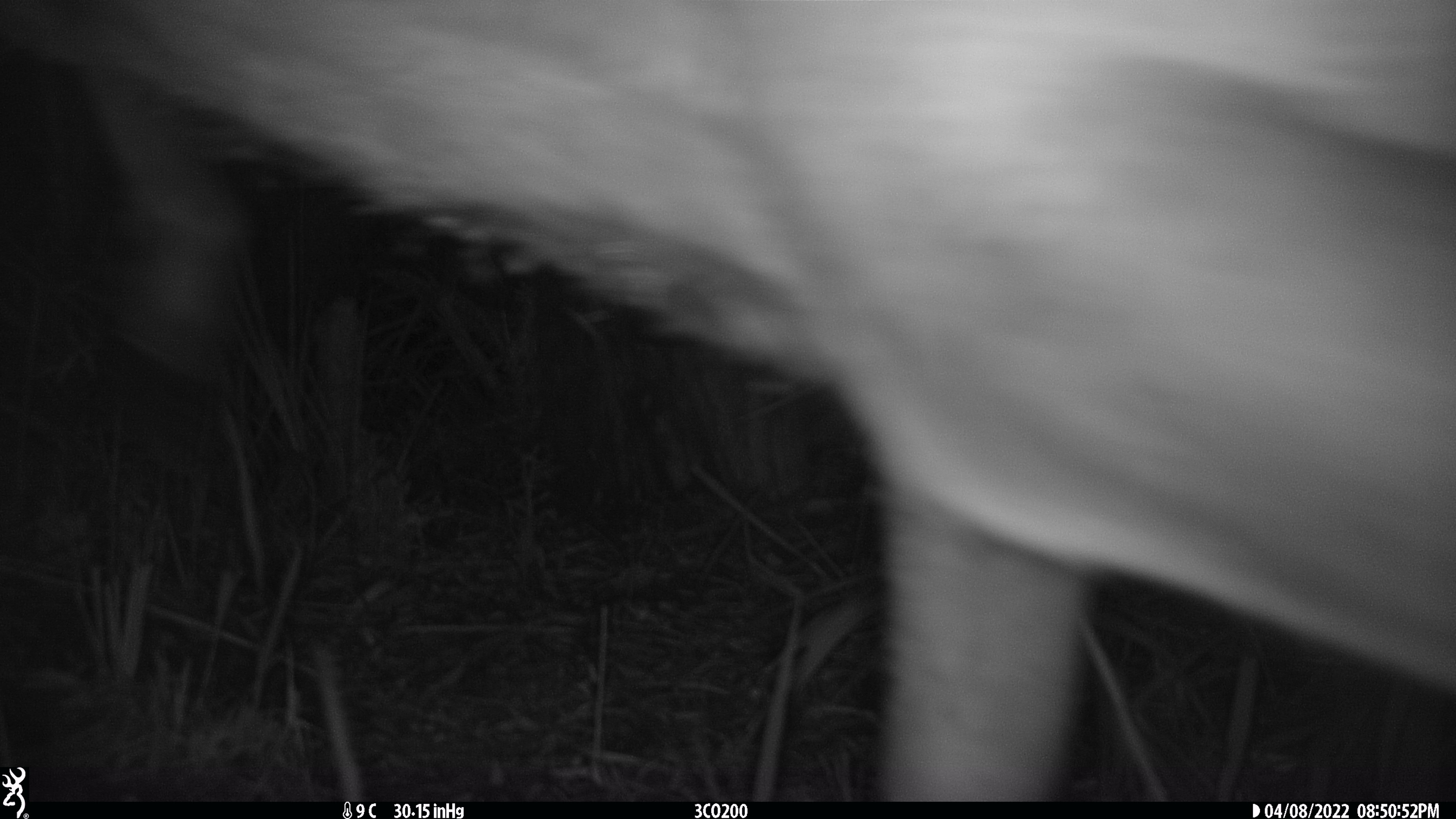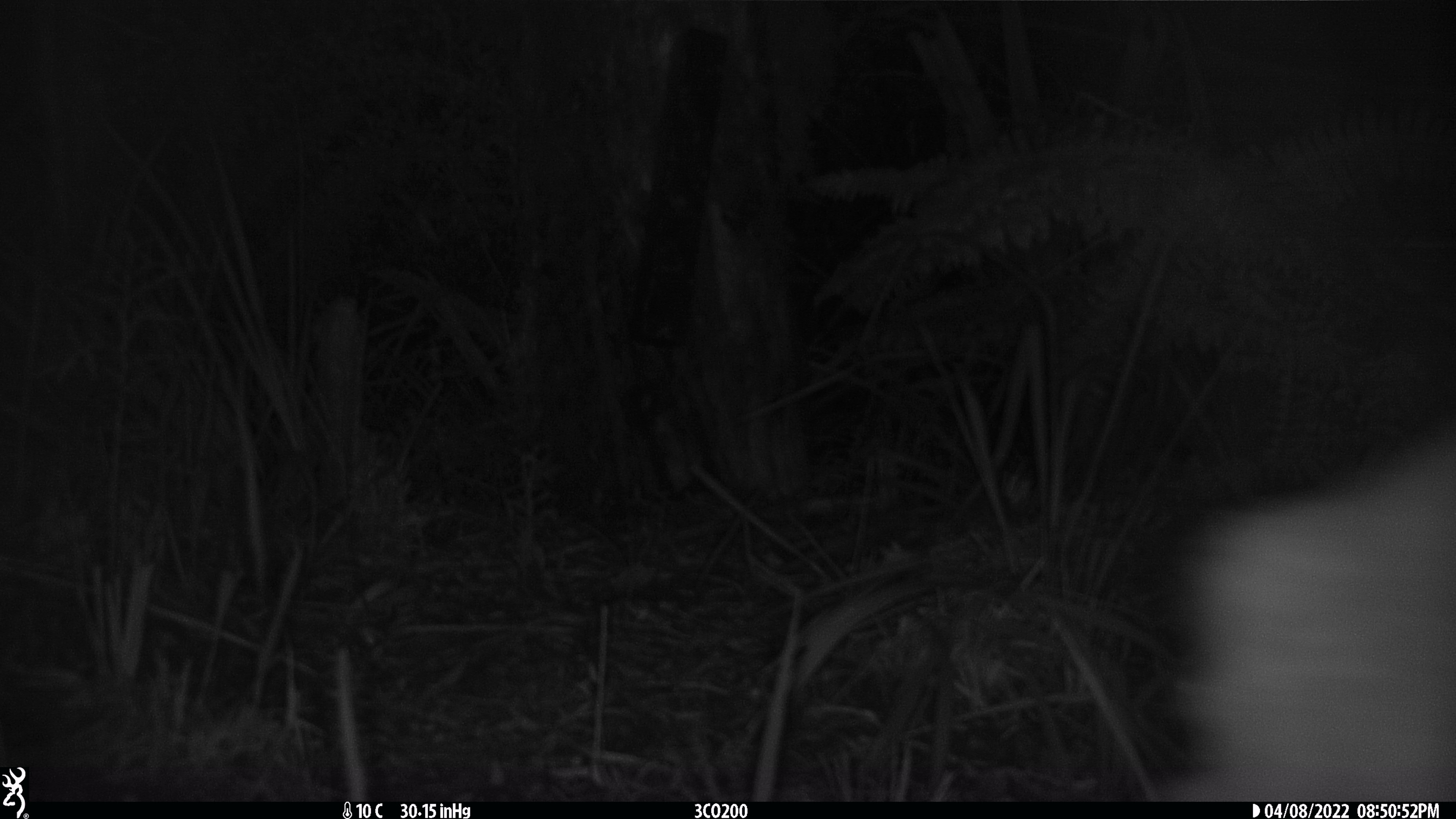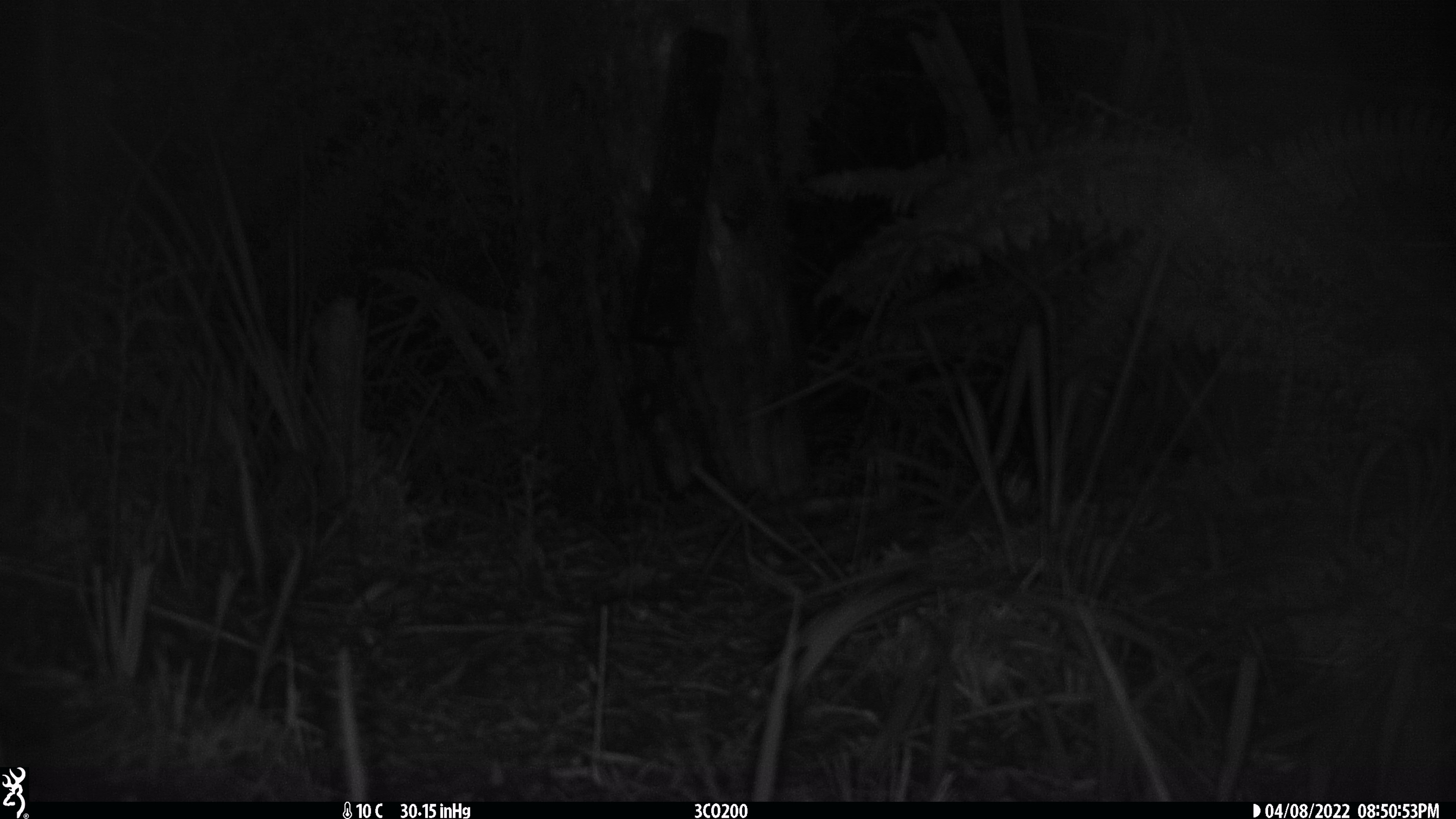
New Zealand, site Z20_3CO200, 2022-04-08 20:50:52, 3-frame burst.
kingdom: Animalia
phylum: Chordata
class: Mammalia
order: Artiodactyla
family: Cervidae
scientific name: Cervidae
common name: deer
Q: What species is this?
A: Deer (Cervidae).